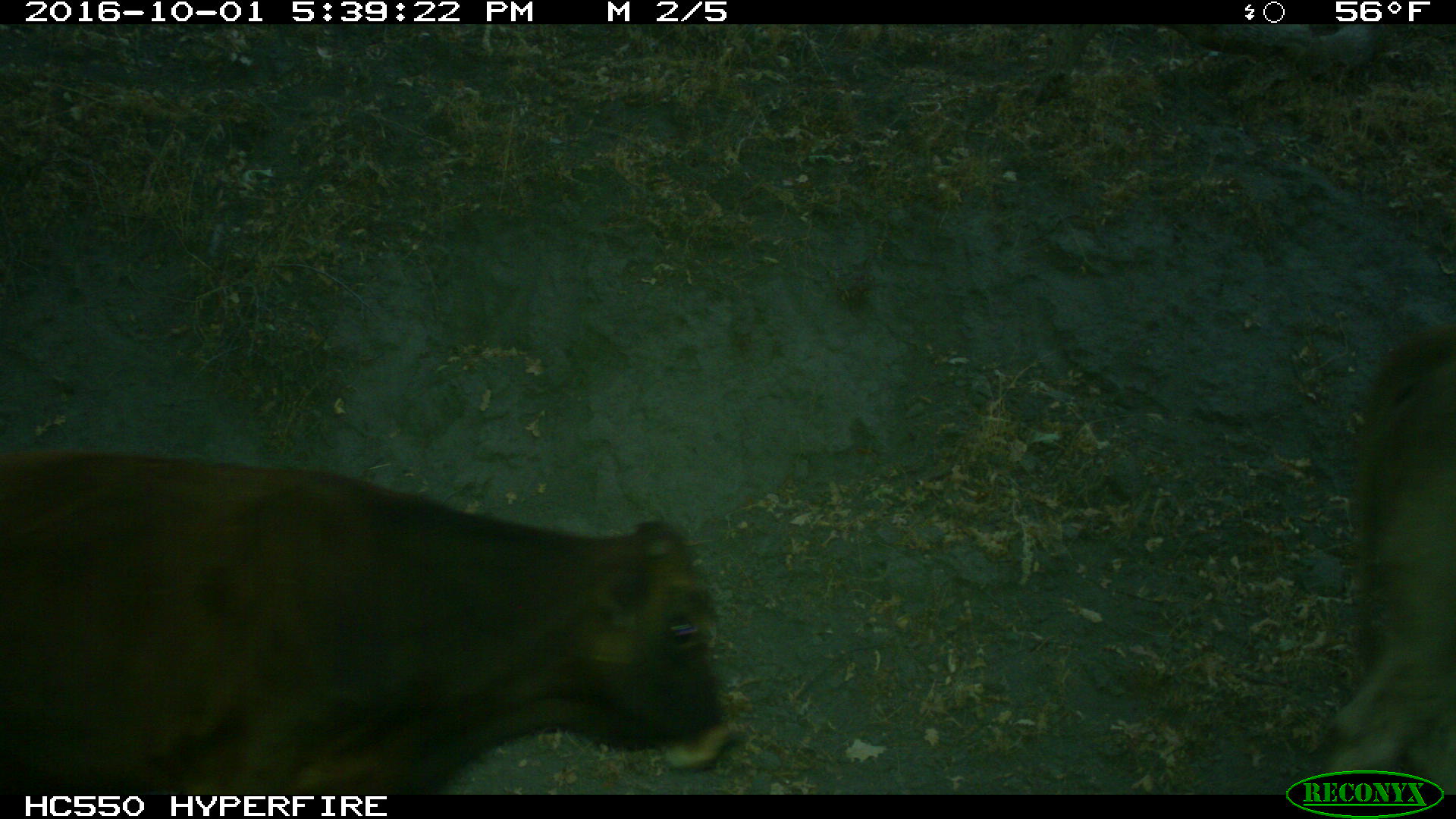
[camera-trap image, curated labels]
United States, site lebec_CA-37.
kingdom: Animalia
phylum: Chordata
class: Mammalia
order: Artiodactyla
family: Bovidae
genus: Bos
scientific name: Bos taurus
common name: domestic cow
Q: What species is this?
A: Bos taurus (domestic cow).